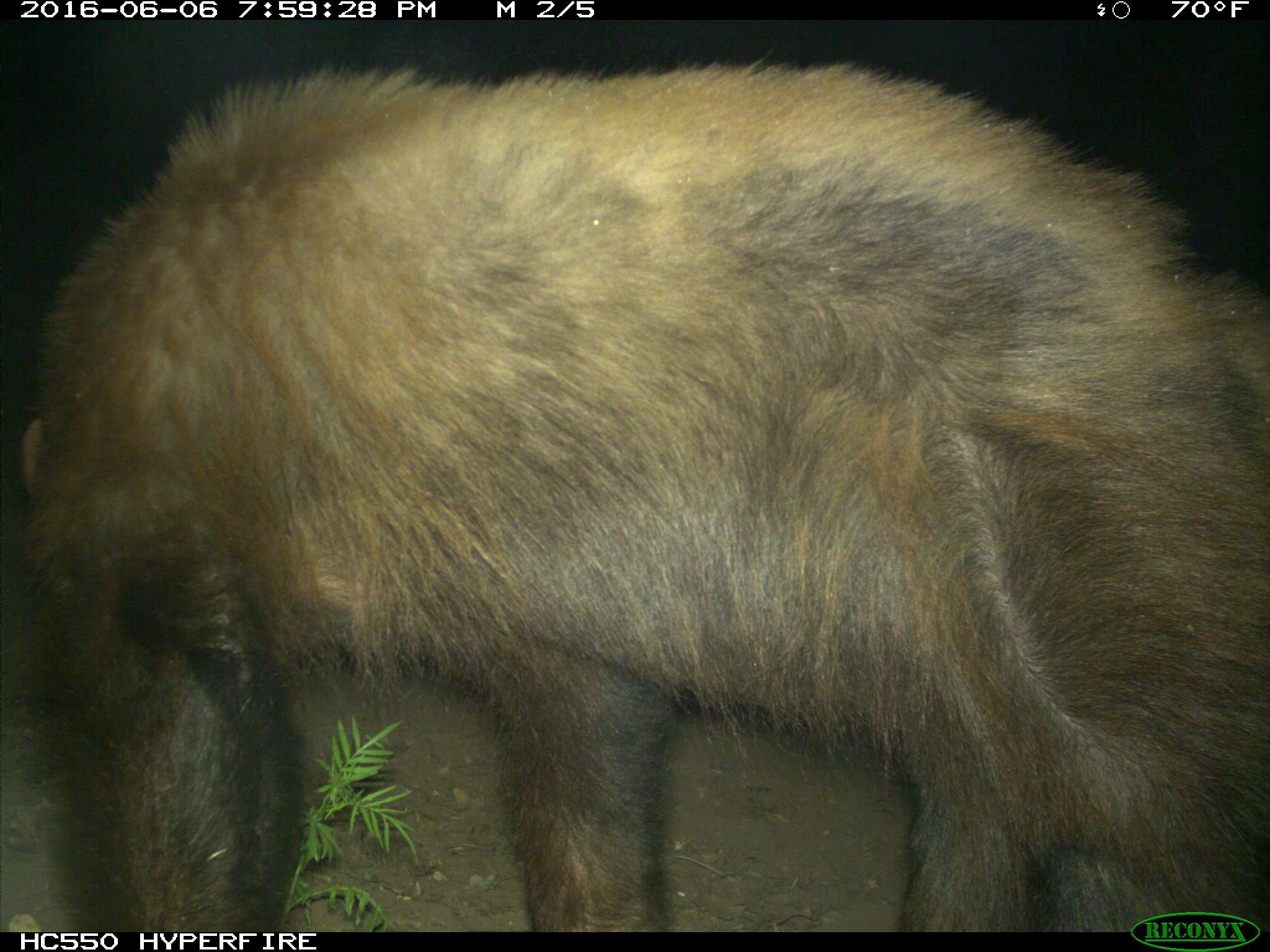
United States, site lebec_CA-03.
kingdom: Animalia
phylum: Chordata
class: Mammalia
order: Carnivora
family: Ursidae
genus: Ursus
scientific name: Ursus americanus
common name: american black bear